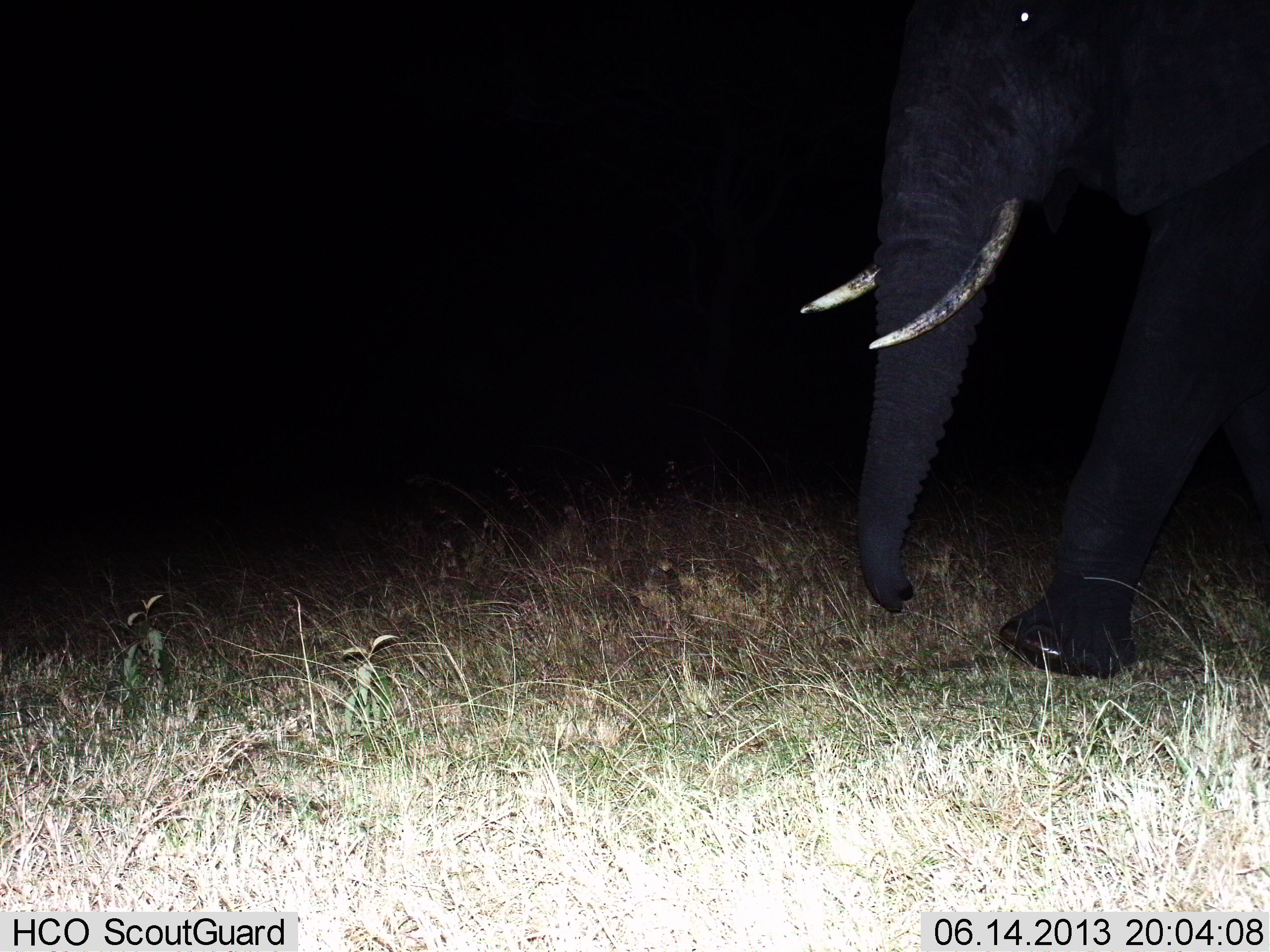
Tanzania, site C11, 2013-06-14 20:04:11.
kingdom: Animalia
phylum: Chordata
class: Mammalia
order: Proboscidea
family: Elephantidae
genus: Loxodonta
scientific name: Loxodonta africana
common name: african bush elephant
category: elephant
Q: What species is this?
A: Elephant (african bush elephant) (Loxodonta africana).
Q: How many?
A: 1.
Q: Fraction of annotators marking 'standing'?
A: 20%.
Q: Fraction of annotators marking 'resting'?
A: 0%.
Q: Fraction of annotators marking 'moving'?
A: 80%.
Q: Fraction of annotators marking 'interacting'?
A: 0%.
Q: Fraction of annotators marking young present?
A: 0%.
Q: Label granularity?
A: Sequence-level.